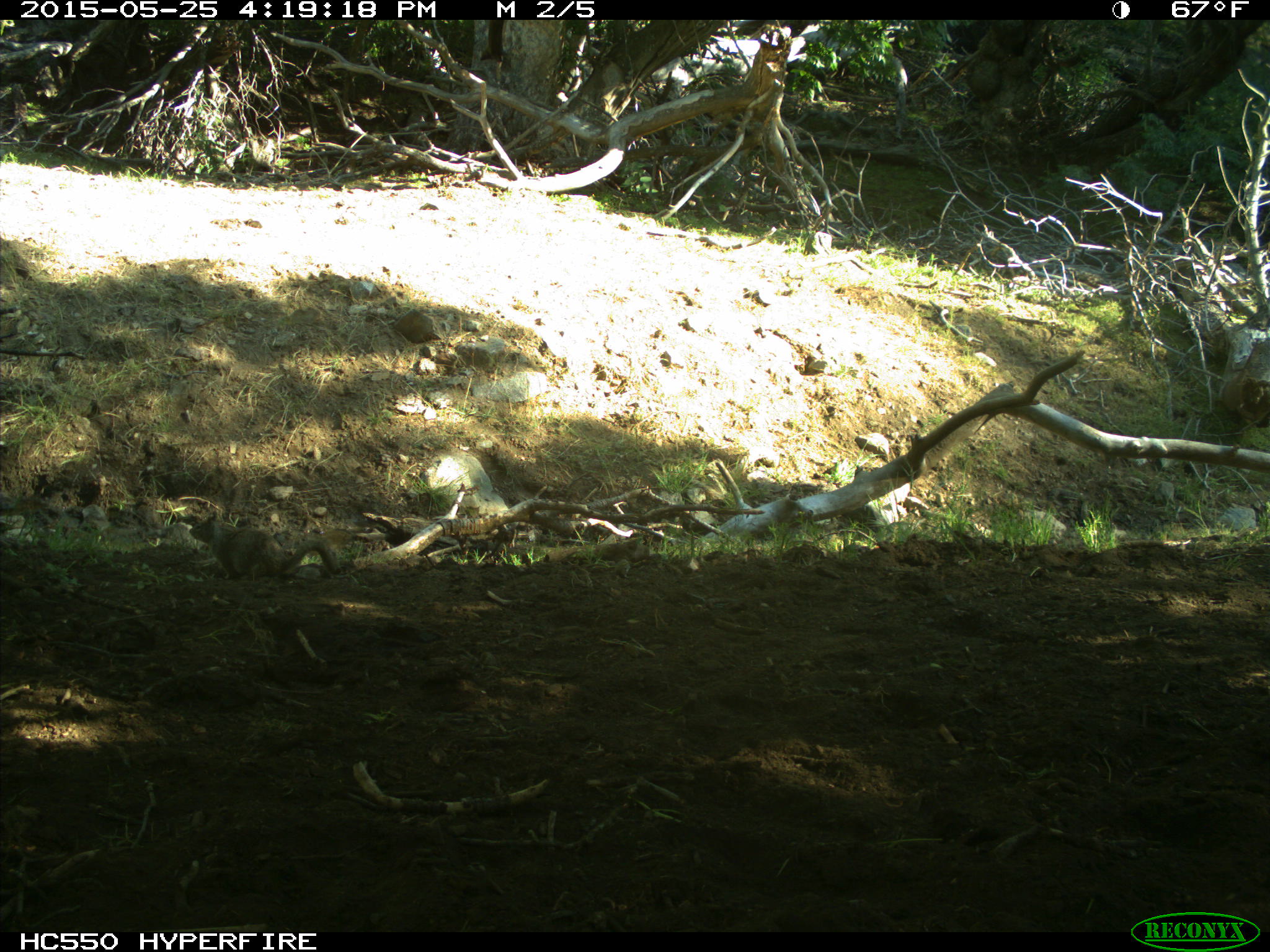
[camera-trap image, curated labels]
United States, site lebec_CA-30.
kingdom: Animalia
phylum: Chordata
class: Mammalia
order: Rodentia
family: Sciuridae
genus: Otospermophilus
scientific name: Otospermophilus beecheyi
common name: california ground squirrel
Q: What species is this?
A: Otospermophilus beecheyi (california ground squirrel).